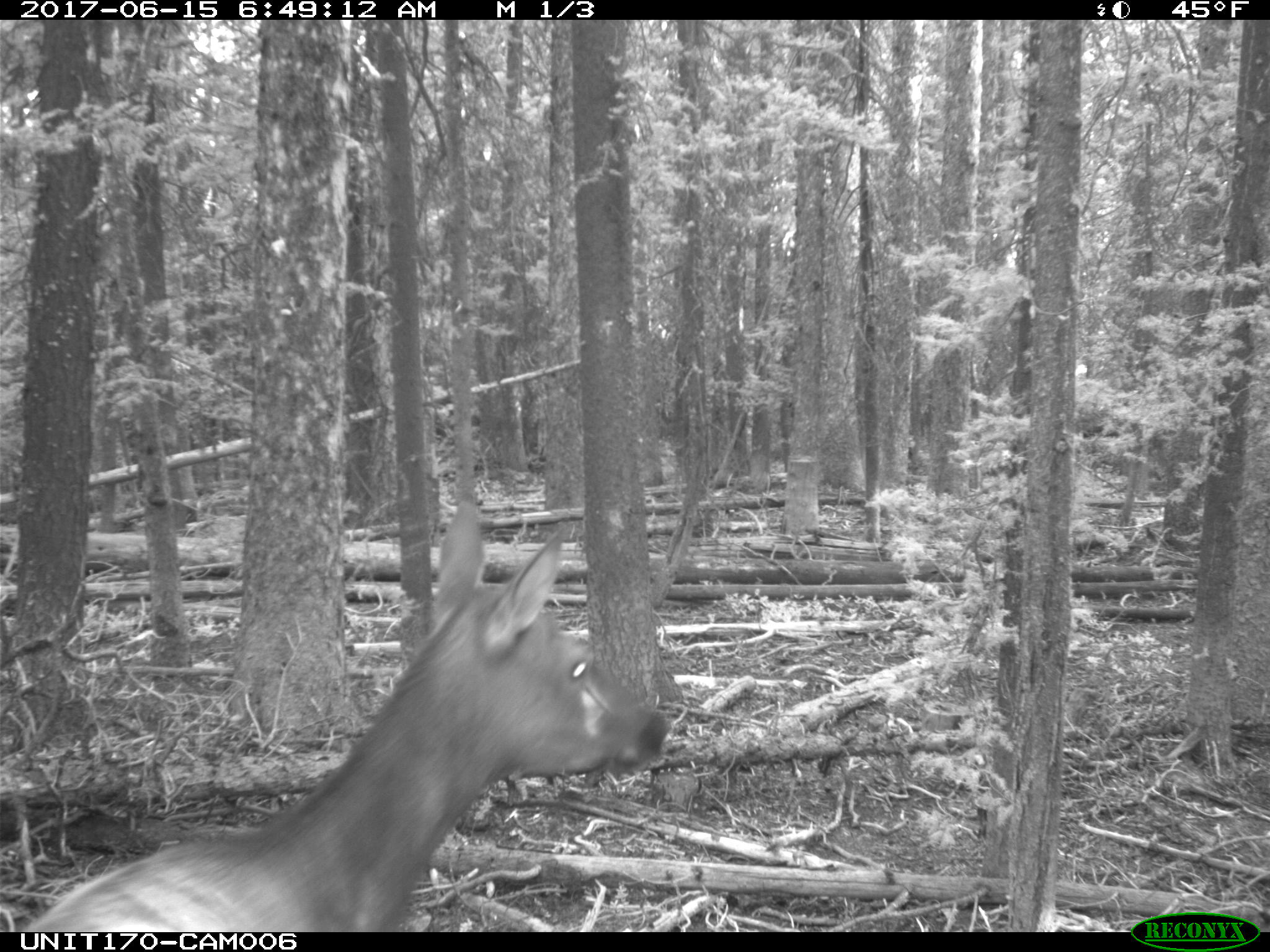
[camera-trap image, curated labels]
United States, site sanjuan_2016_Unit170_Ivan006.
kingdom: Animalia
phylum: Chordata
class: Mammalia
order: Artiodactyla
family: Cervidae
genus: Cervus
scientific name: Cervus elaphus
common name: red deer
Cervus elaphus (red deer).